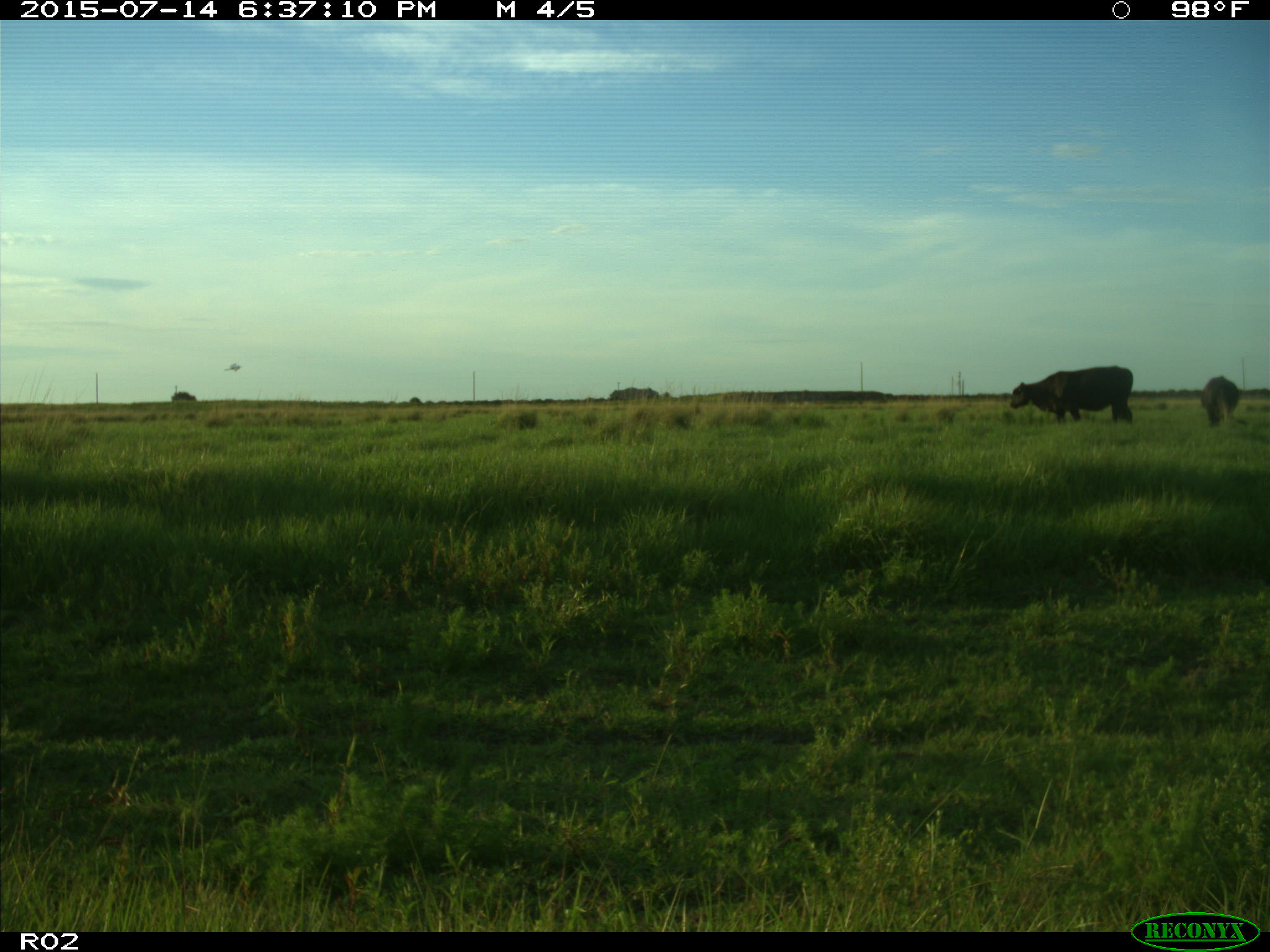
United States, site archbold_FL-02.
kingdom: Animalia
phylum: Chordata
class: Mammalia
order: Artiodactyla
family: Bovidae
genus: Bos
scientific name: Bos taurus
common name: domestic cow